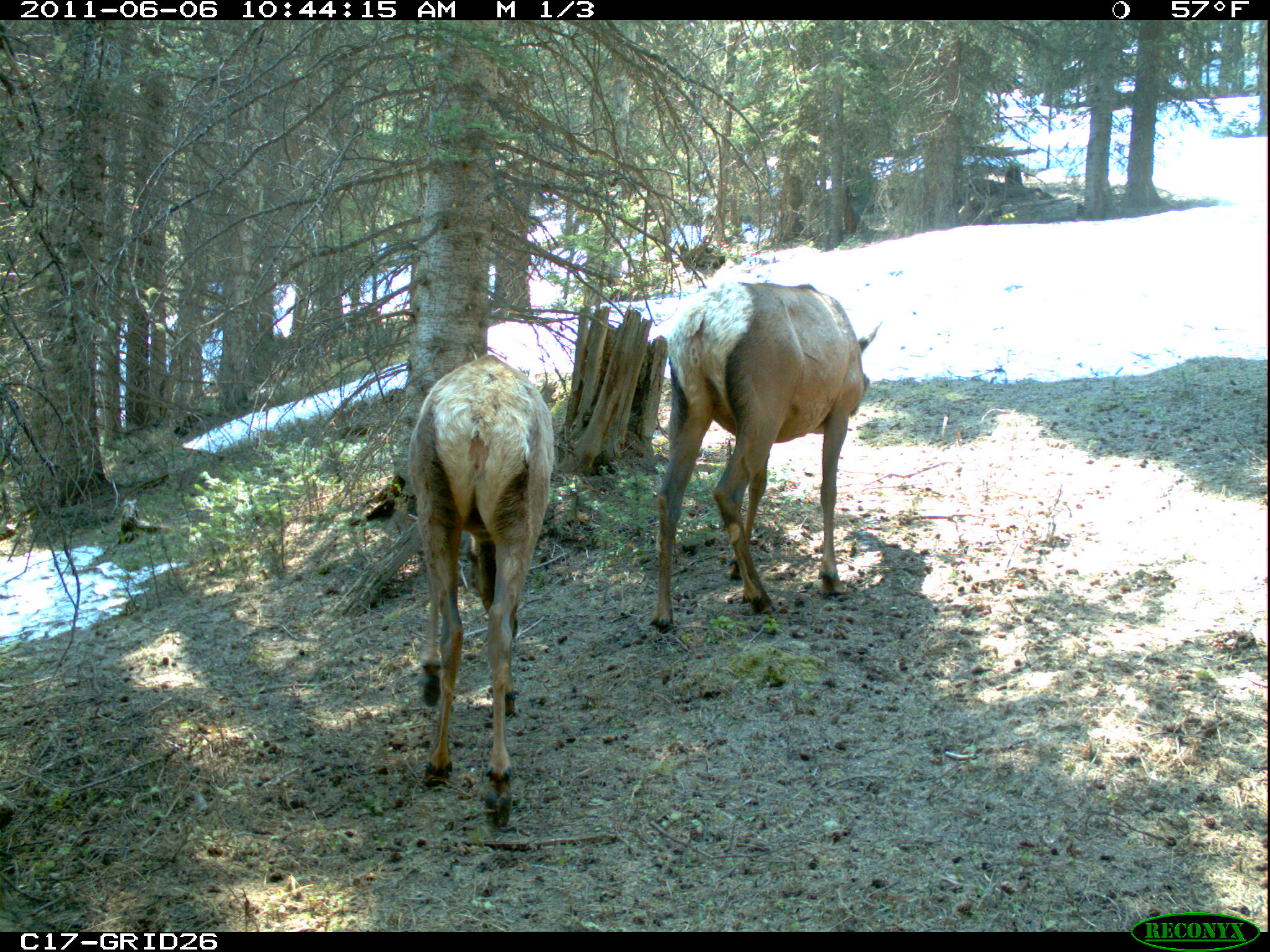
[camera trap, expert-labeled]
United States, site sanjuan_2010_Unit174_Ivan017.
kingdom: Animalia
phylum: Chordata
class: Mammalia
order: Artiodactyla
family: Cervidae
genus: Cervus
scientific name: Cervus elaphus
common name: red deer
Cervus elaphus (red deer).